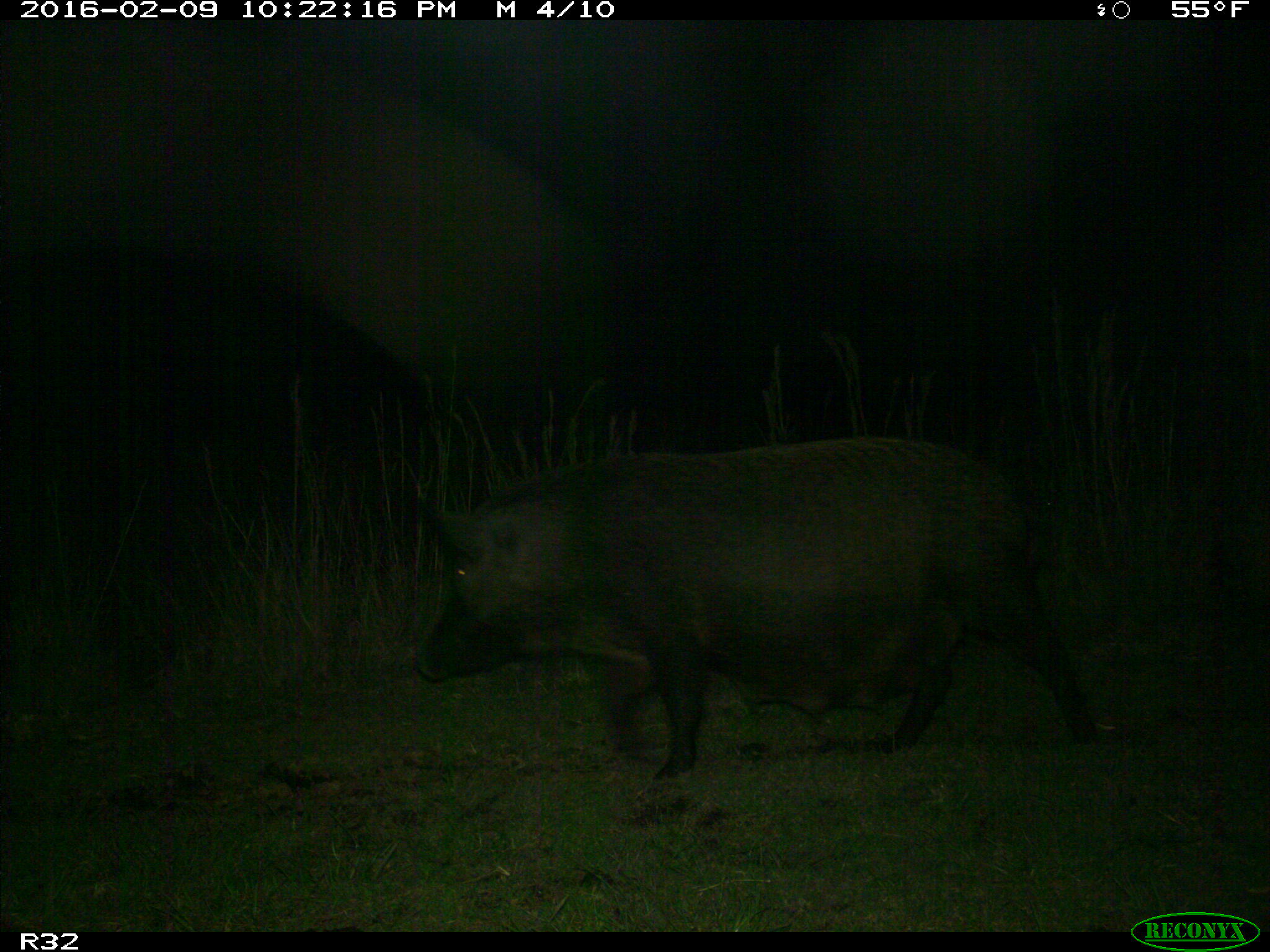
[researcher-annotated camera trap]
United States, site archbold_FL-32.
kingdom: Animalia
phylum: Chordata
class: Mammalia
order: Artiodactyla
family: Suidae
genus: Sus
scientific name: Sus scrofa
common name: wild boar